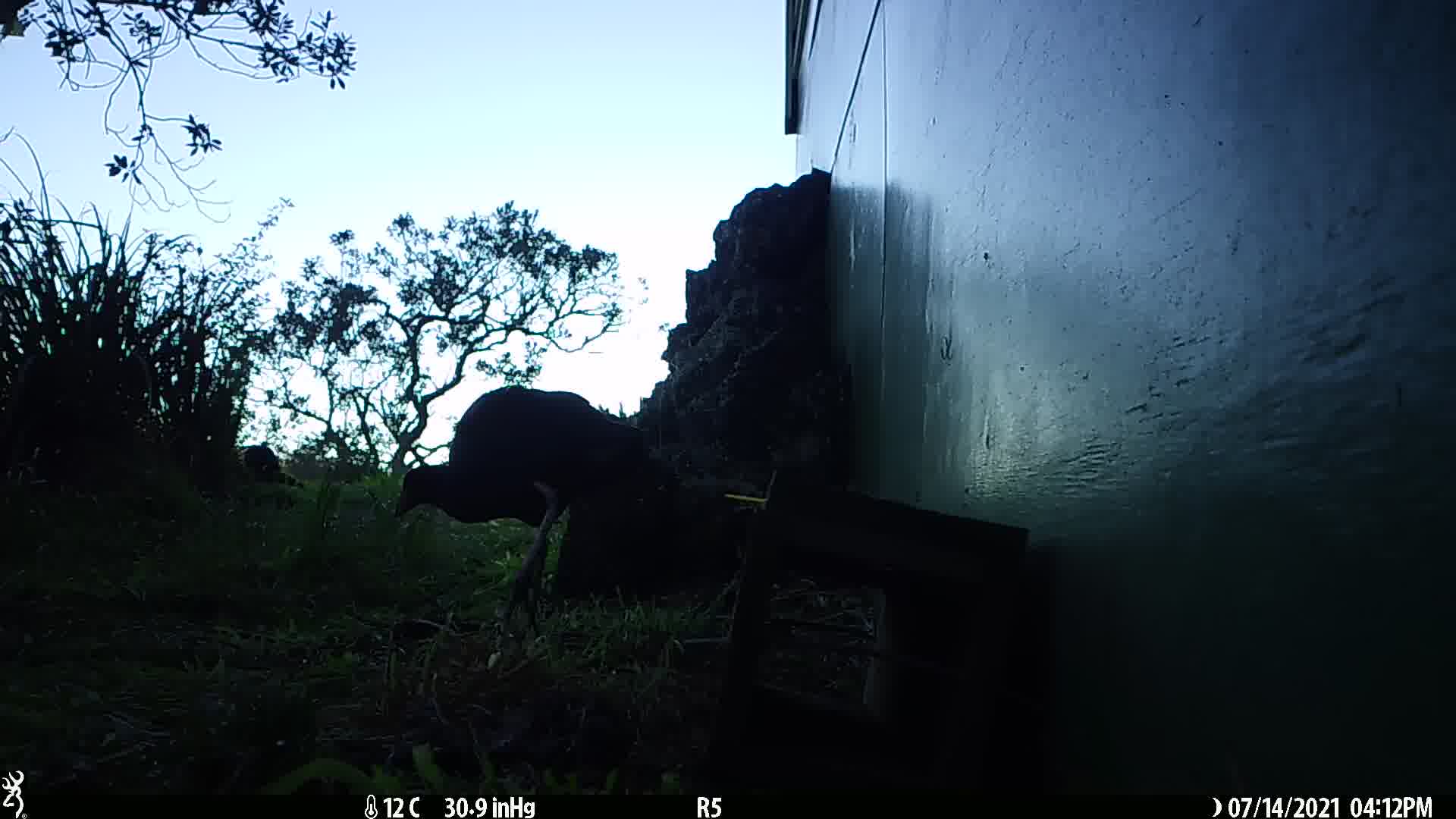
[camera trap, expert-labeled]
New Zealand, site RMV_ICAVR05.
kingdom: Animalia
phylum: Chordata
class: Aves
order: Gruiformes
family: Rallidae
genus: Porphyrio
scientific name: Porphyrio melanotus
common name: australasian swamphen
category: pukeko